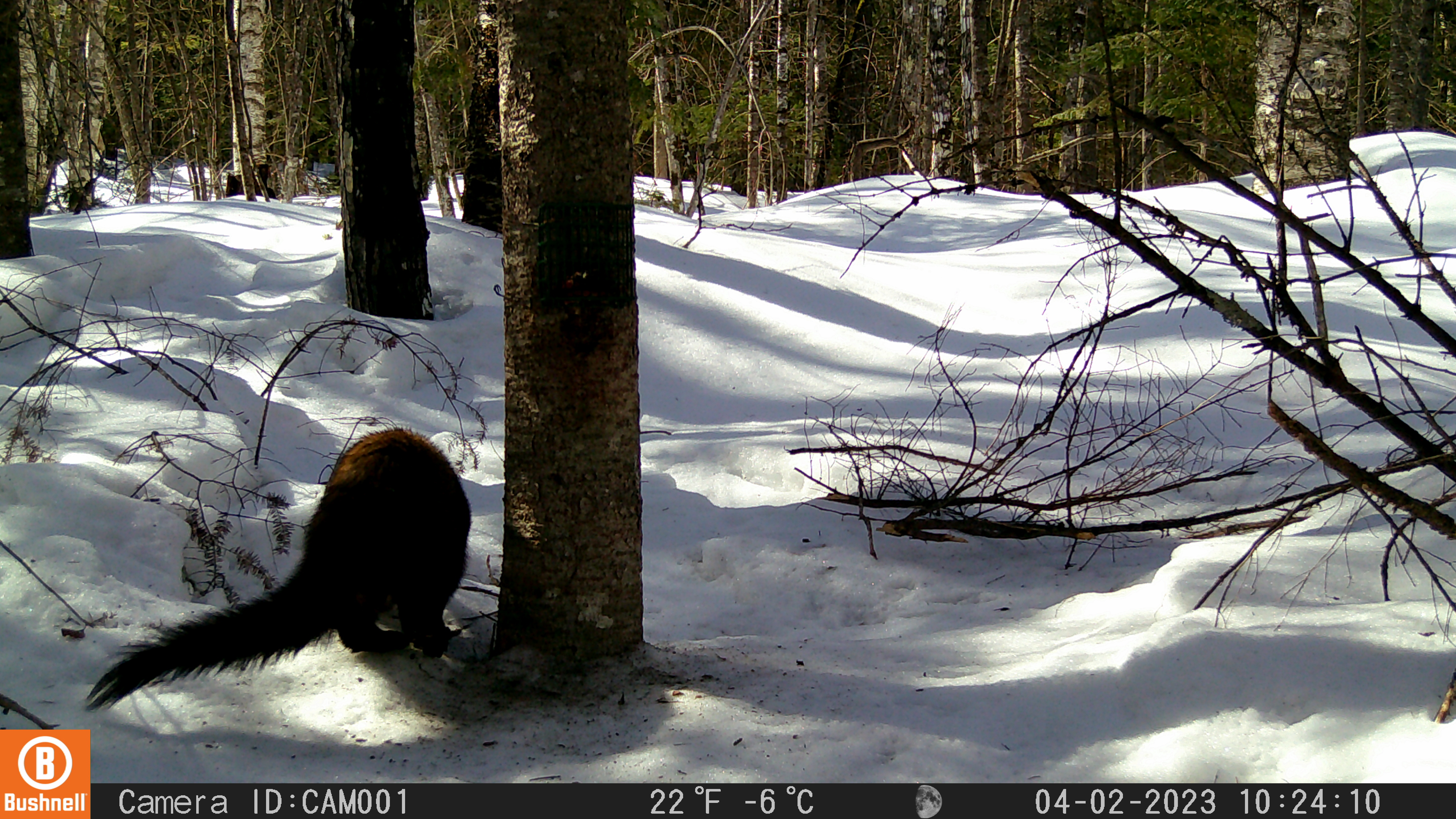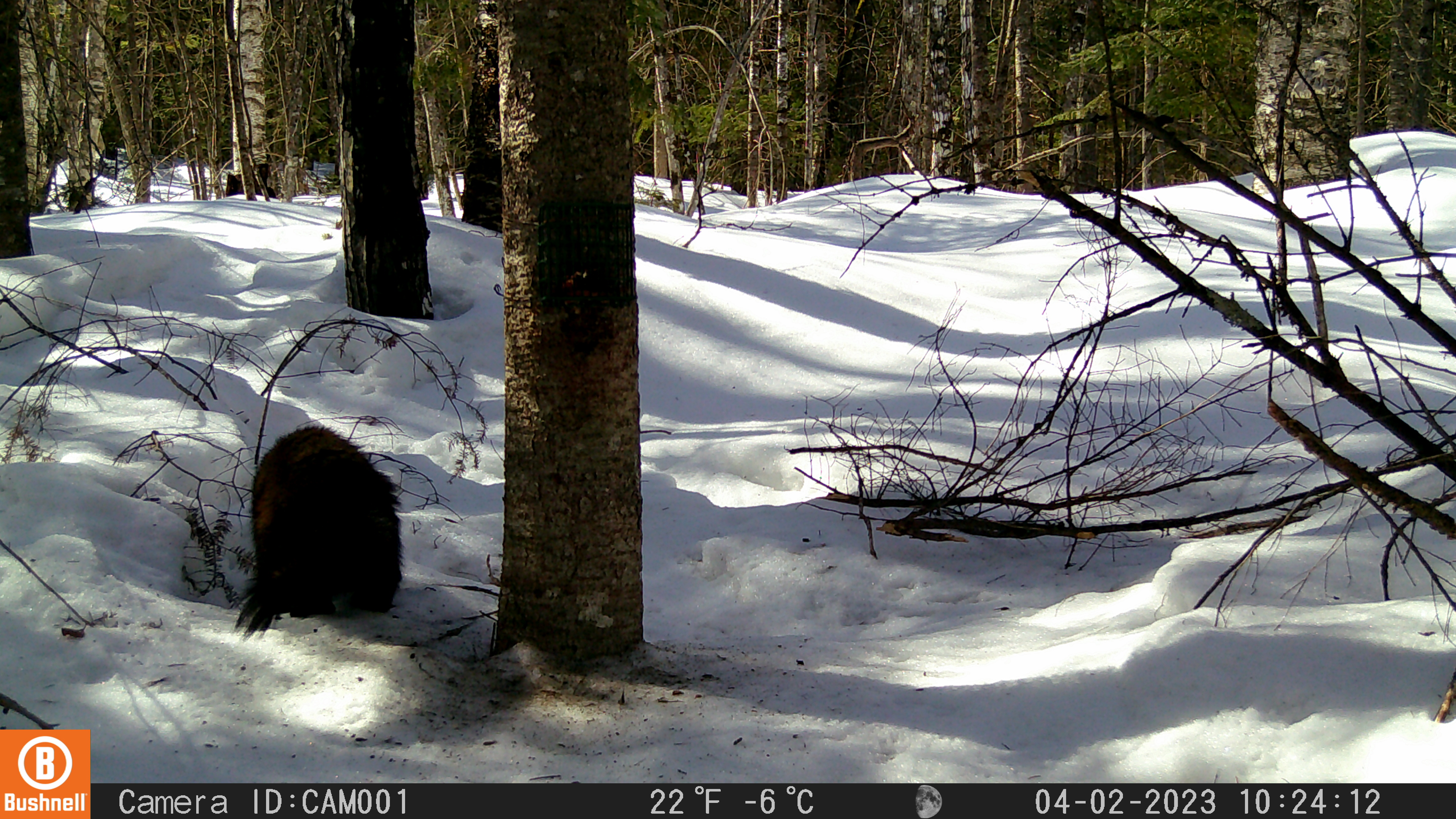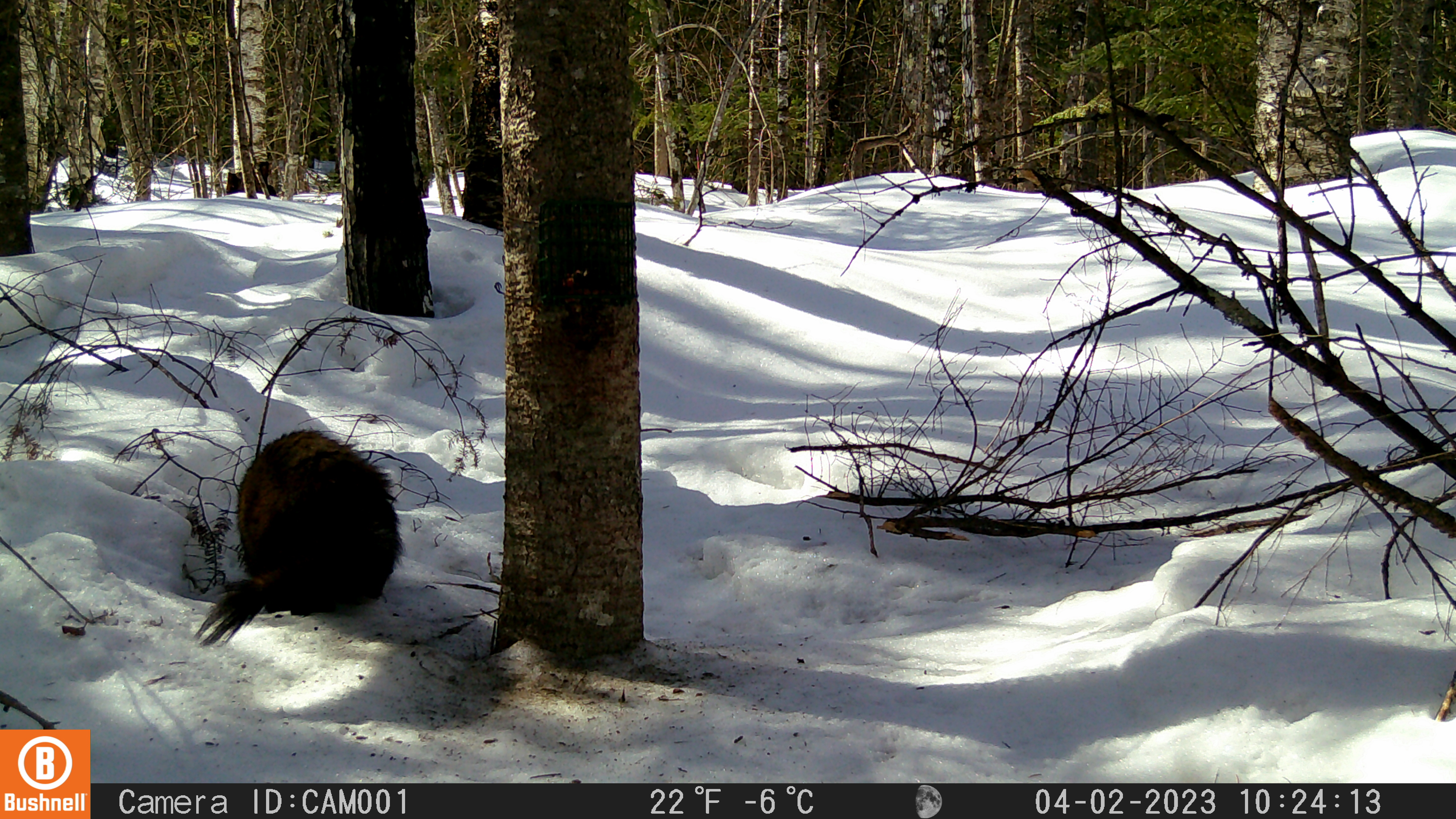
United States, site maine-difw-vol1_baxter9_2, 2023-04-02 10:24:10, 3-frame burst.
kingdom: Animalia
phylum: Chordata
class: Mammalia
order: Carnivora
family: Mustelidae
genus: Martes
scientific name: Martes americana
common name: american marten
American marten (Martes americana).